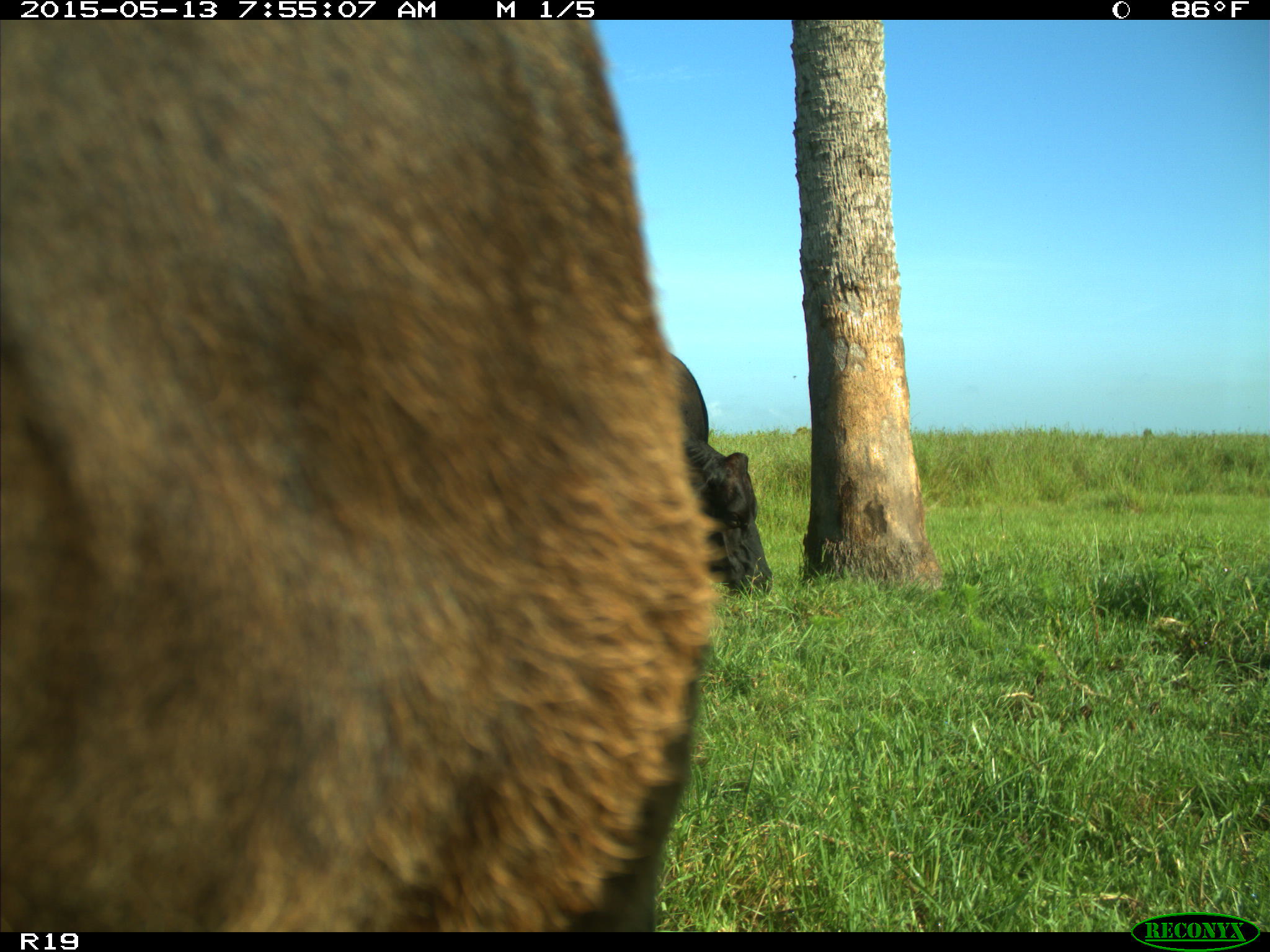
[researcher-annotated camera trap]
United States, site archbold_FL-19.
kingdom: Animalia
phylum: Chordata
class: Mammalia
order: Artiodactyla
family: Bovidae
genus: Bos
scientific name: Bos taurus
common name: domestic cow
Bos taurus (domestic cow).